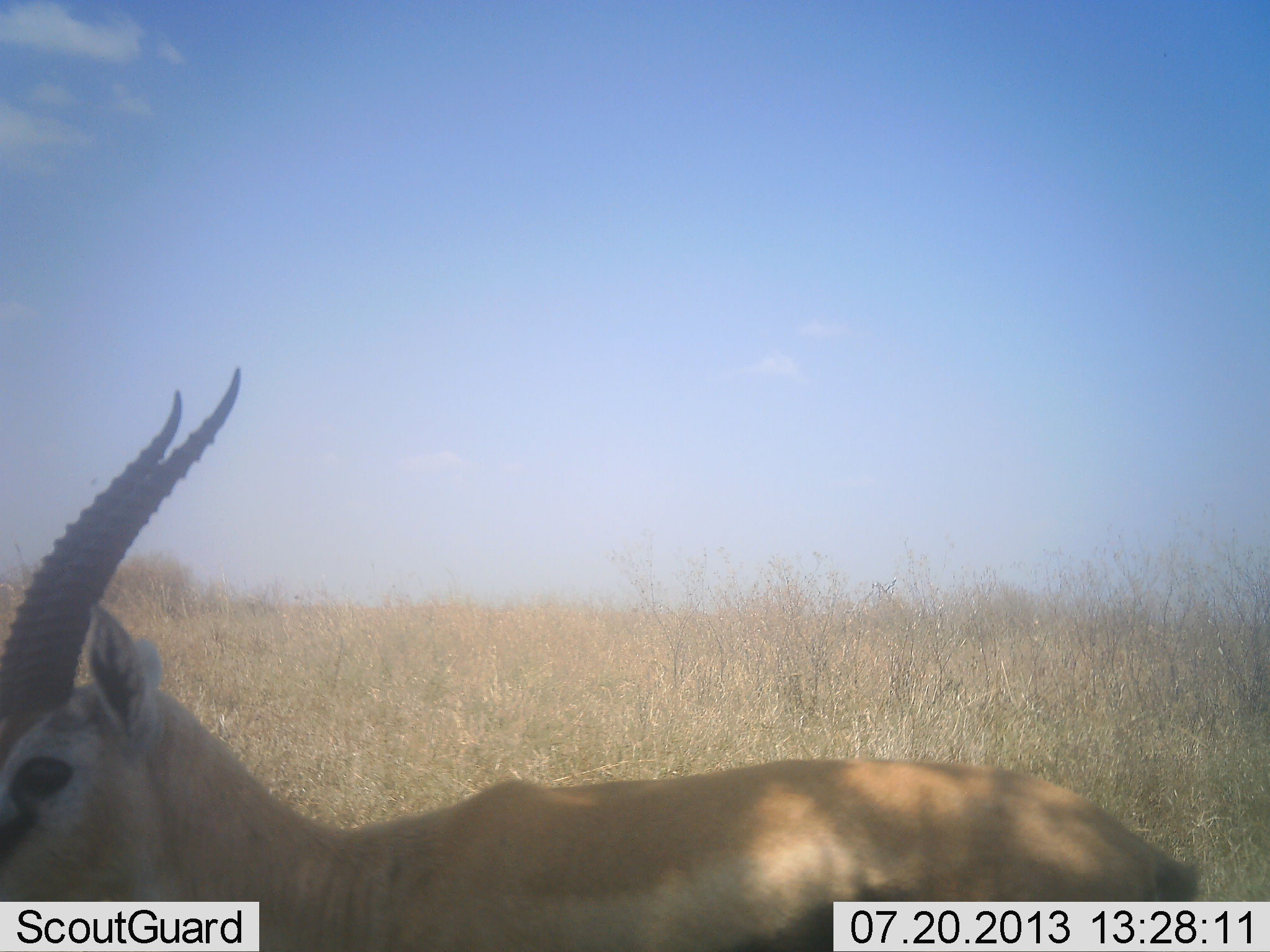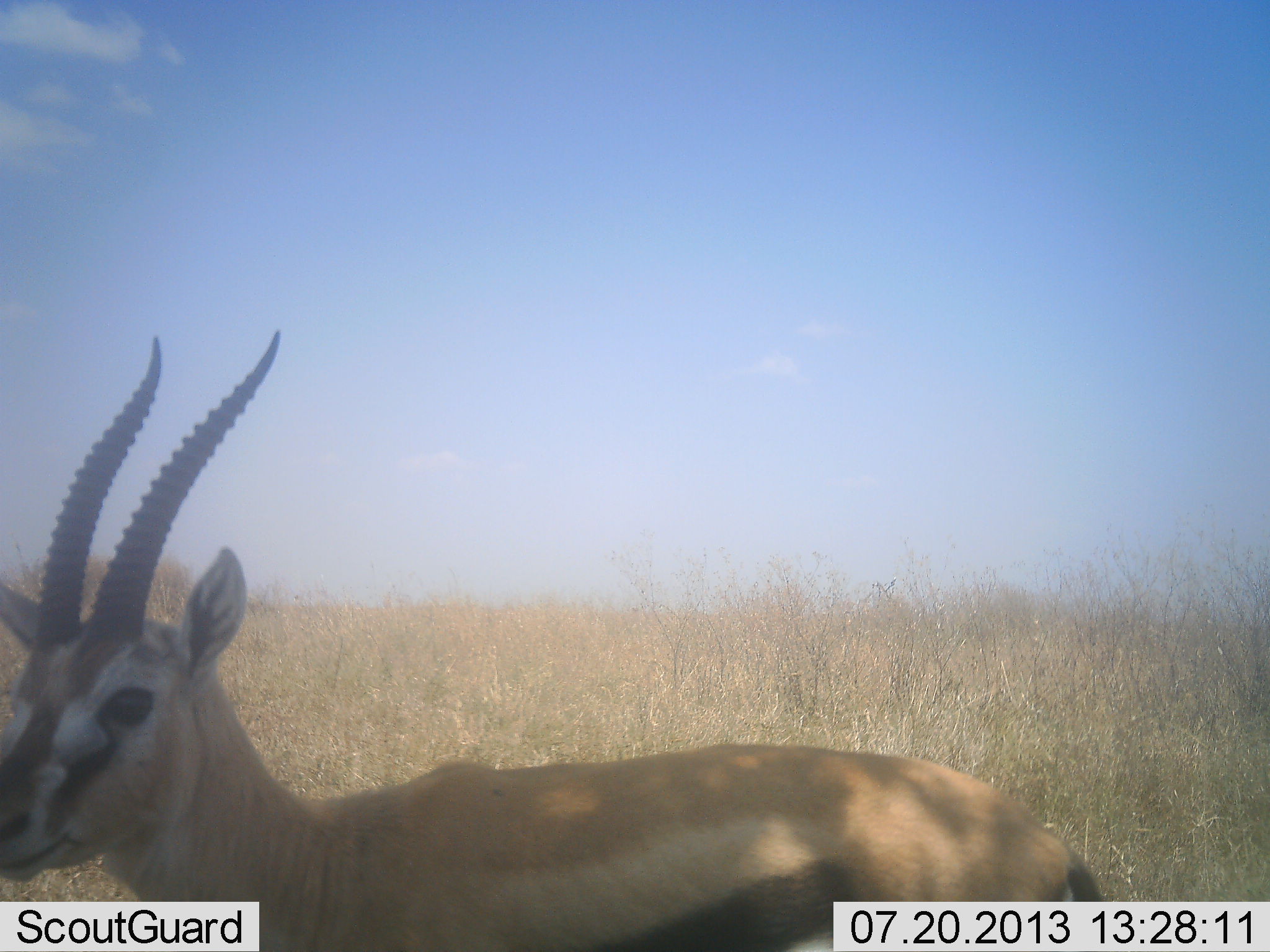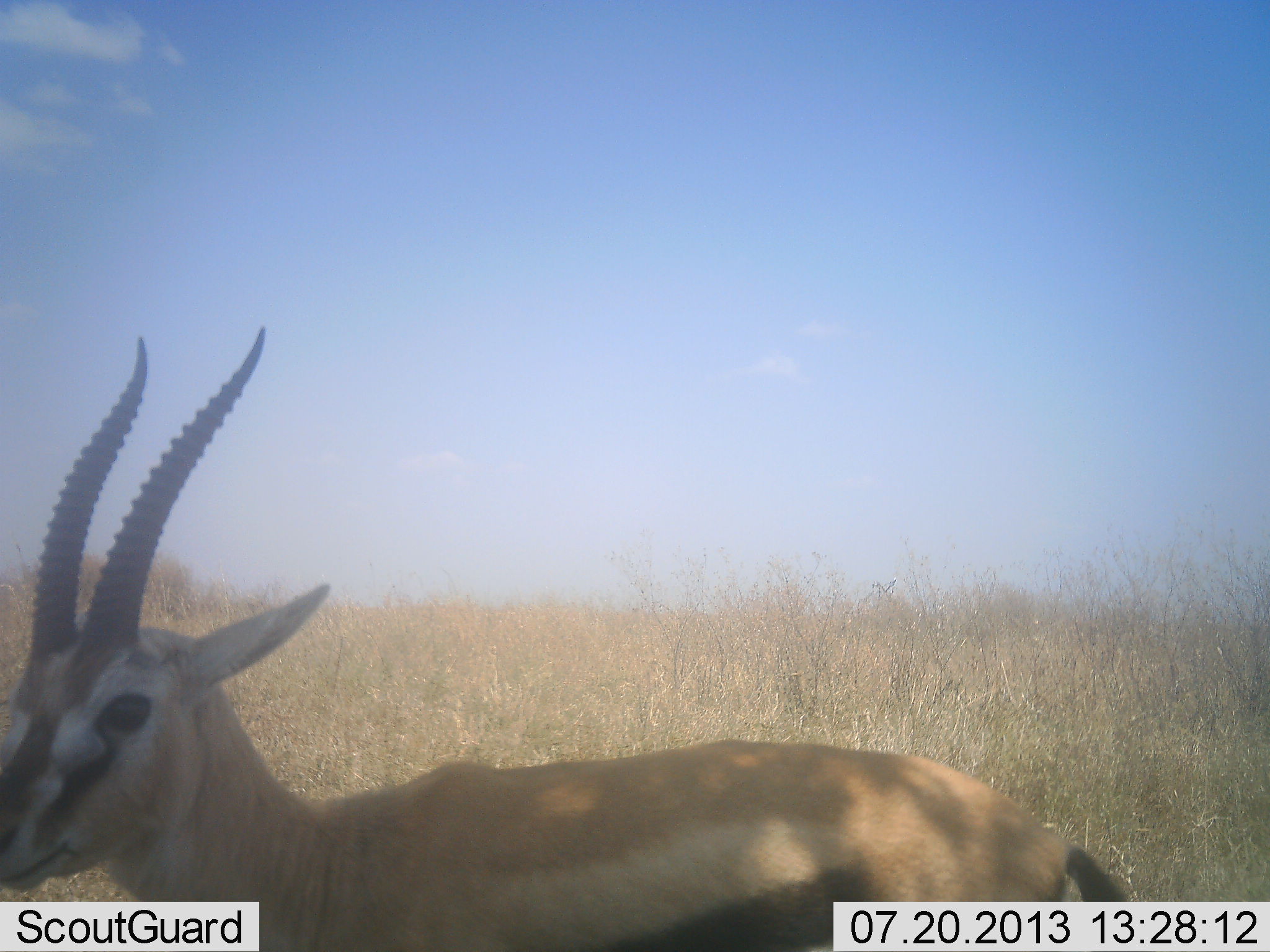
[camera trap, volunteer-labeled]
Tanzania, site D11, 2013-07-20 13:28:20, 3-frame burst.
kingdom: Animalia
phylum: Chordata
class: Mammalia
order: Artiodactyla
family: Bovidae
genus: Eudorcas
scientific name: Eudorcas thomsonii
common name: thomson's gazelle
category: gazellethomsons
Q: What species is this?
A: Gazellethomsons (thomson's gazelle) (Eudorcas thomsonii).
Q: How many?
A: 1.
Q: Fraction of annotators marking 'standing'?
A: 100%.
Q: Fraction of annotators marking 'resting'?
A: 0%.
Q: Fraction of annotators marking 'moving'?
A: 0%.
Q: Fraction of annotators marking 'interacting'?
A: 0%.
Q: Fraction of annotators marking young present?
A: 0%.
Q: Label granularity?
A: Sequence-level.